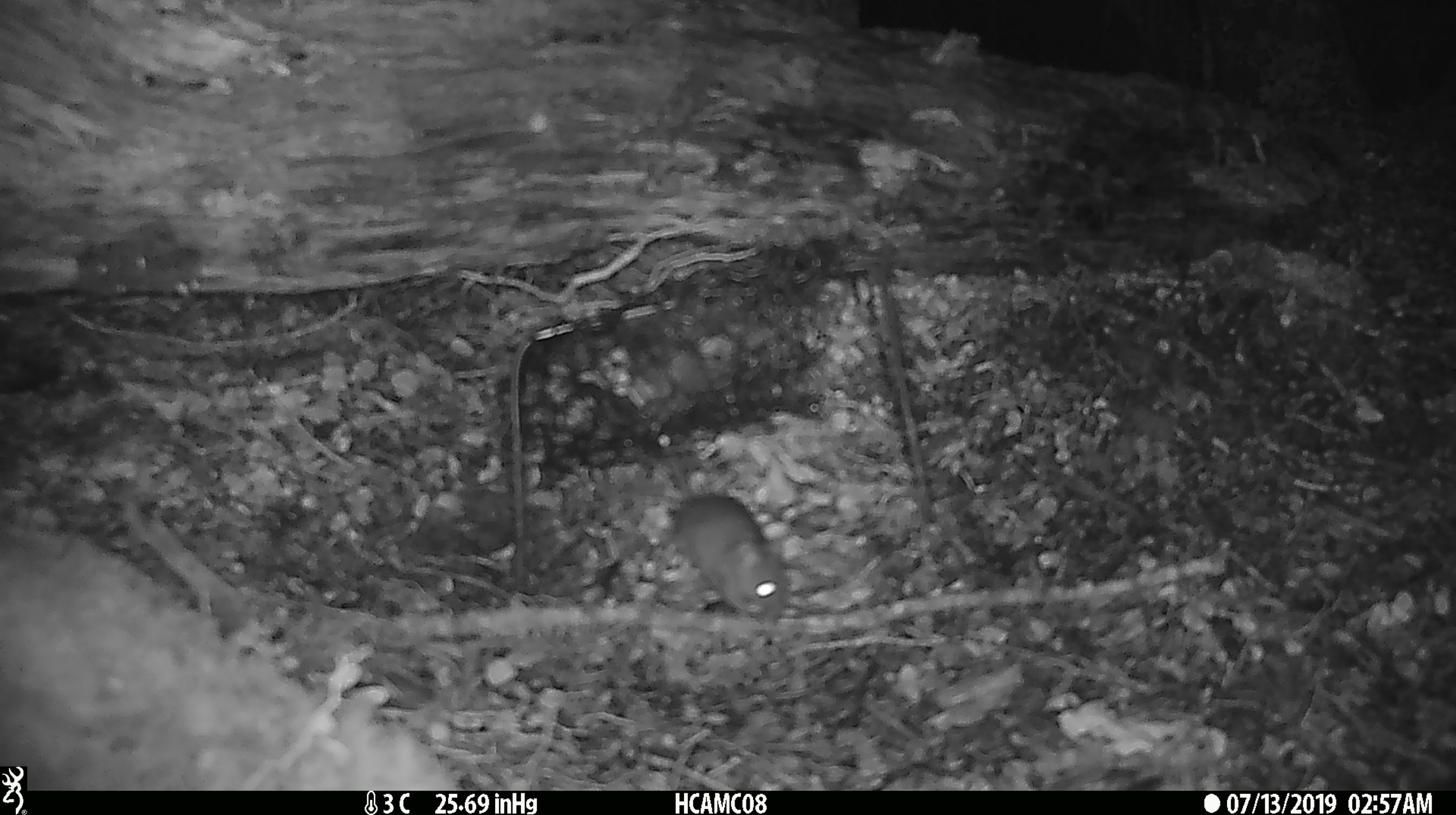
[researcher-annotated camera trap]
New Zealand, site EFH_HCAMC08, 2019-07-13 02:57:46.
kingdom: Animalia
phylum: Chordata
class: Mammalia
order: Rodentia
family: Muridae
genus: Mus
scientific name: Mus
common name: mouse